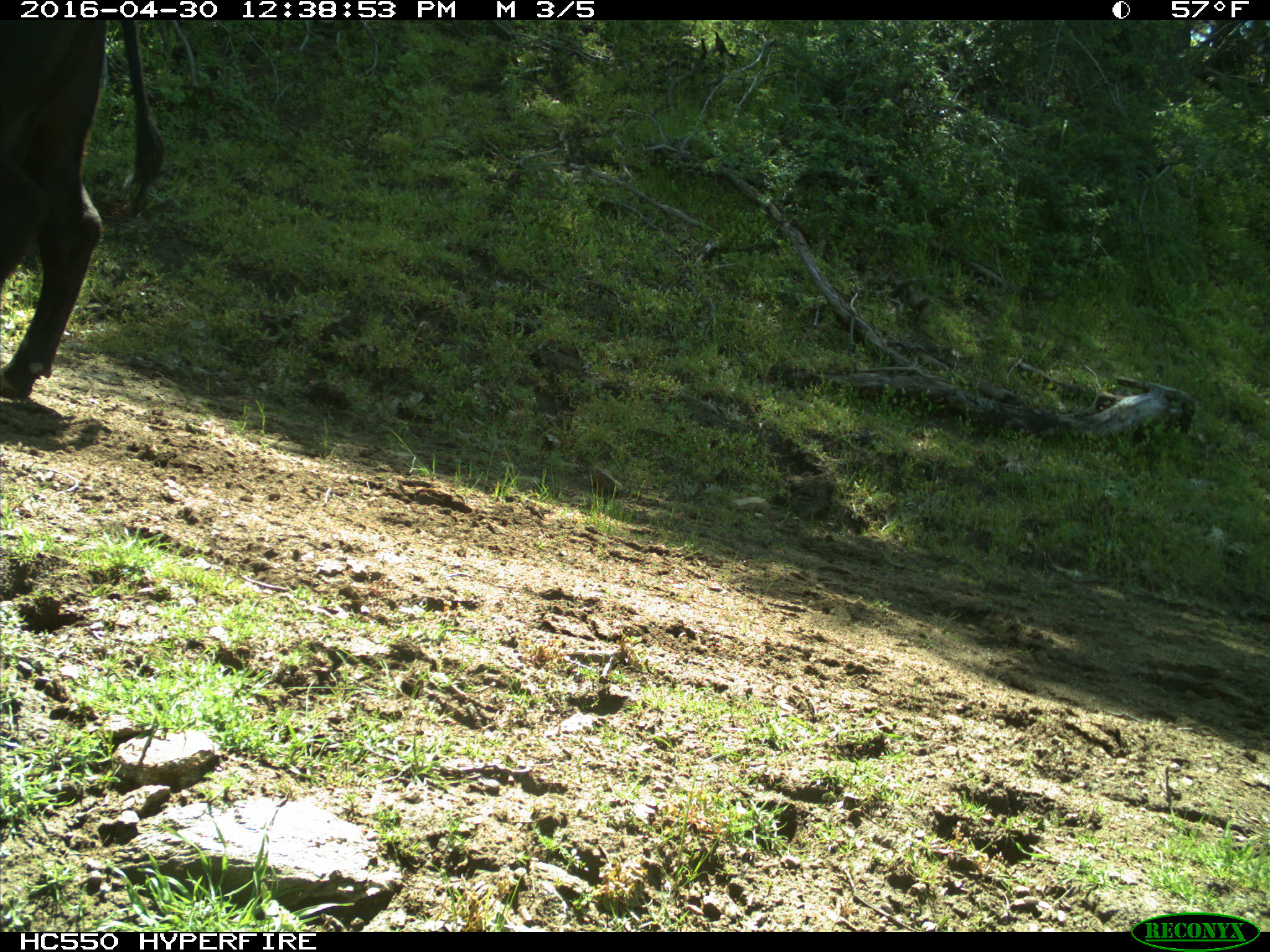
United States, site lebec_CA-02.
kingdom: Animalia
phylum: Chordata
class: Mammalia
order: Artiodactyla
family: Bovidae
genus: Bos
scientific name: Bos taurus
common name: domestic cow